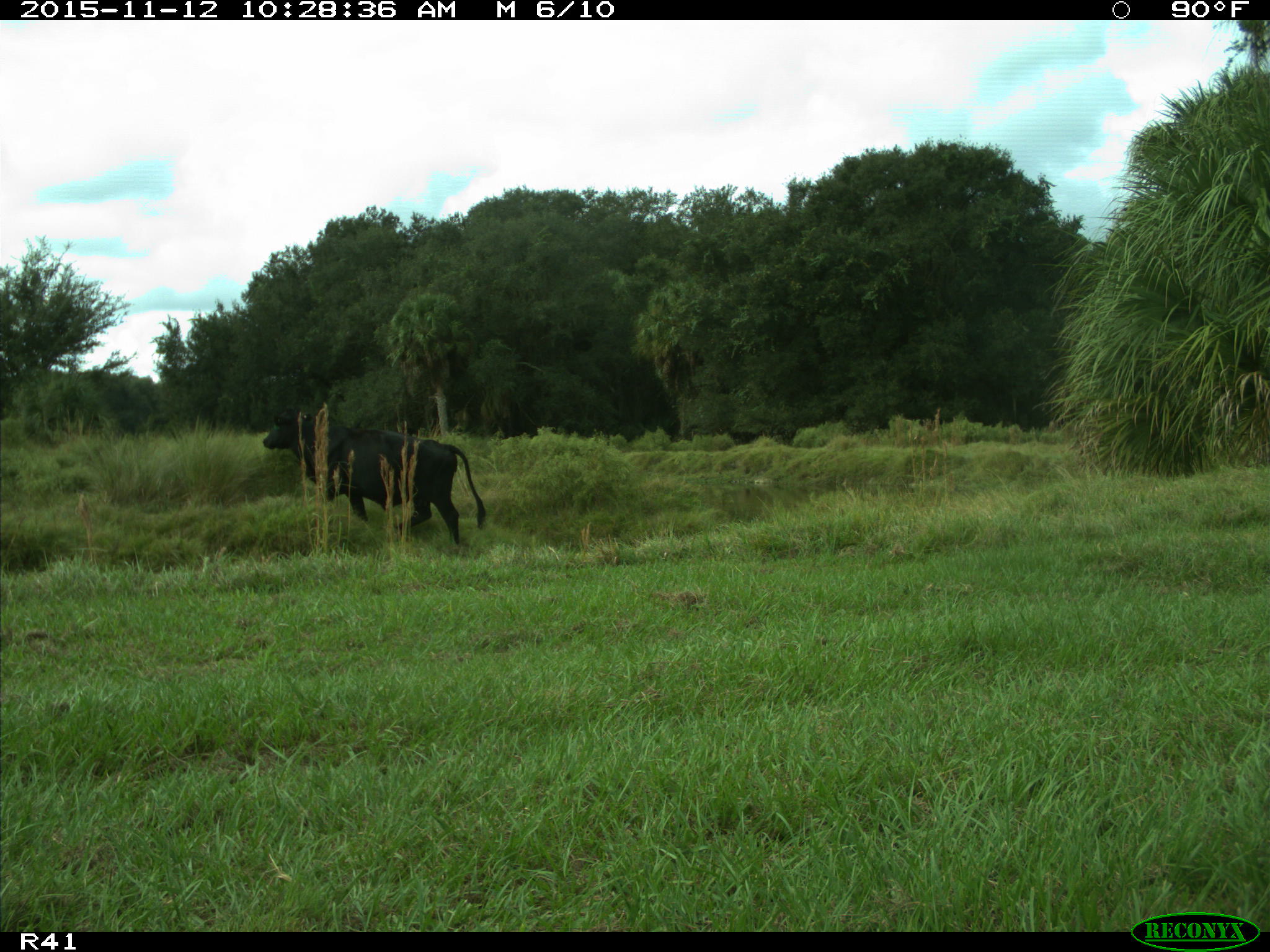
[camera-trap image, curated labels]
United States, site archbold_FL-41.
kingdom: Animalia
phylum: Chordata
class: Mammalia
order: Artiodactyla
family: Bovidae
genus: Bos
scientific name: Bos taurus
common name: domestic cow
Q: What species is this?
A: Bos taurus (domestic cow).